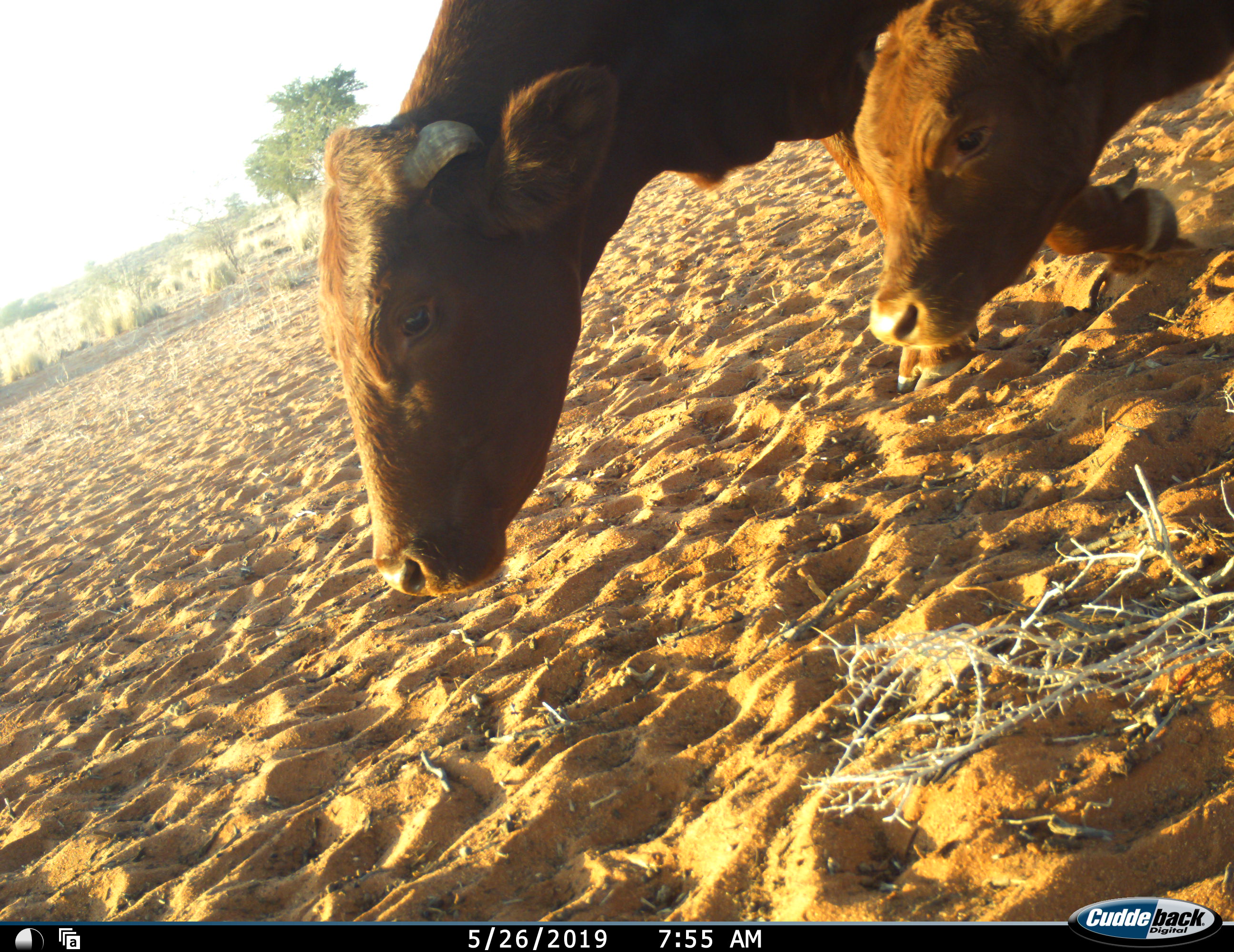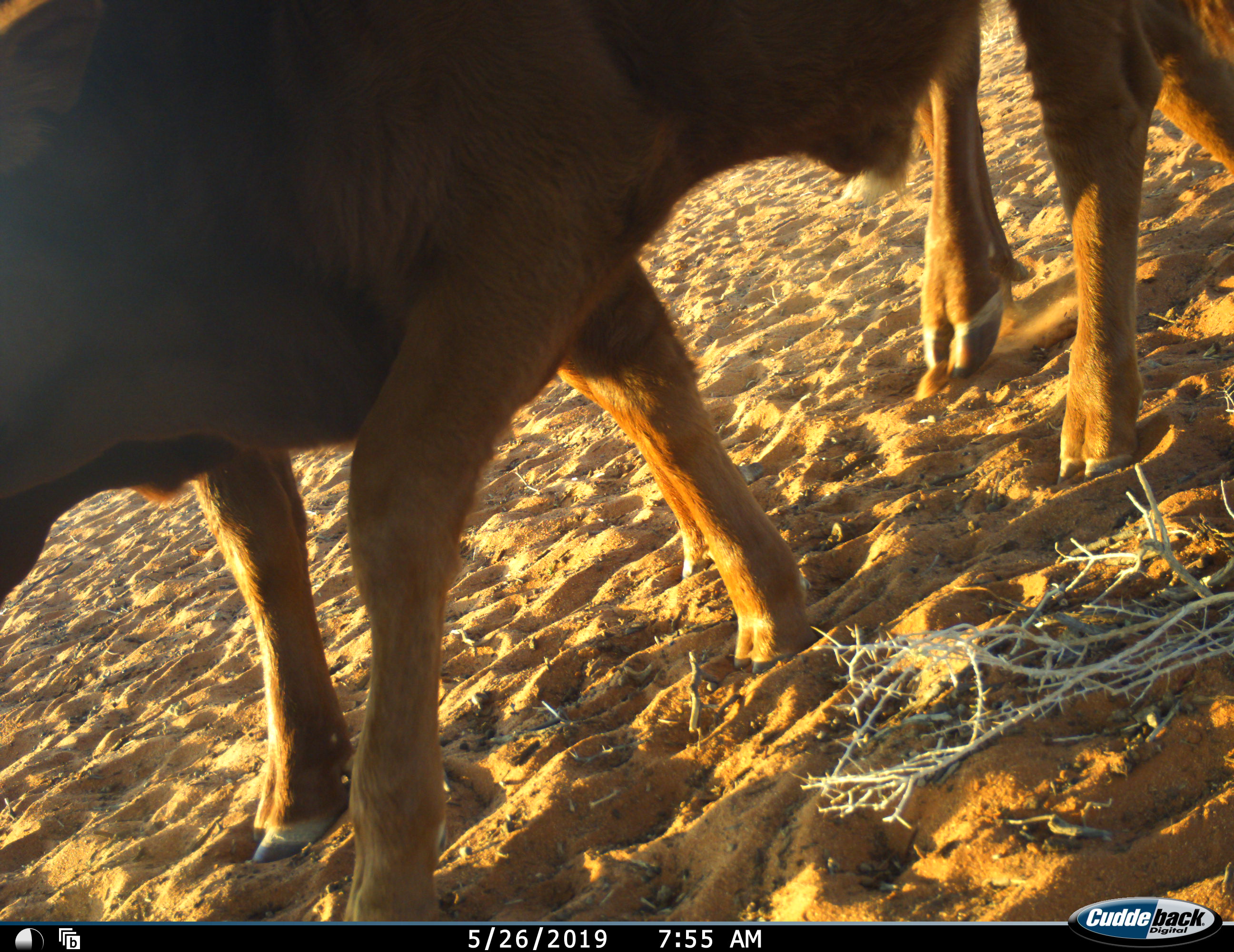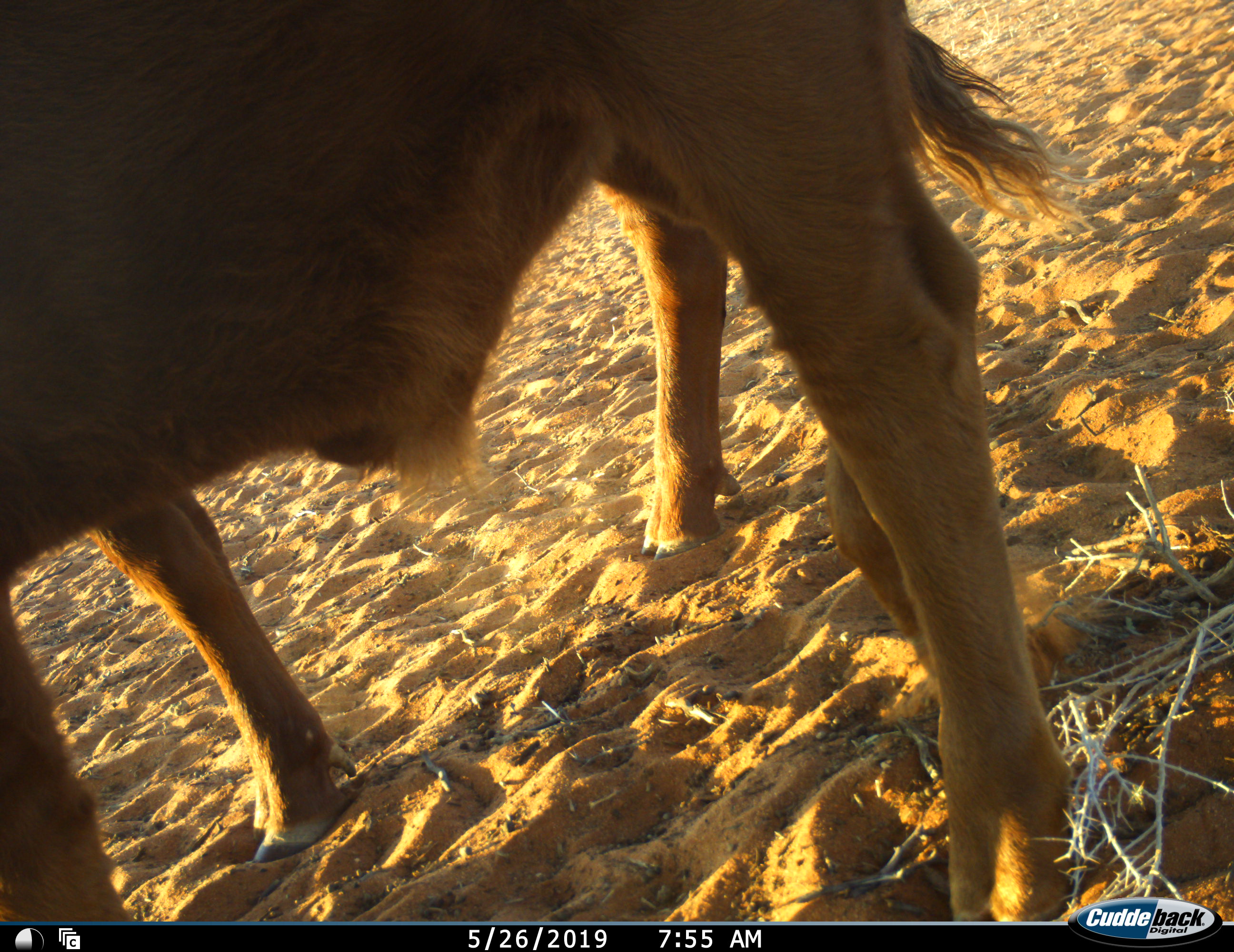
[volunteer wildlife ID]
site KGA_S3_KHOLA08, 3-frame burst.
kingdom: Animalia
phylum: Chordata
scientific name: Vertebrata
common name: domestic animal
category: domesticanimal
Domesticanimal (domestic animal) (Vertebrata), count 2. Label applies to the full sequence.